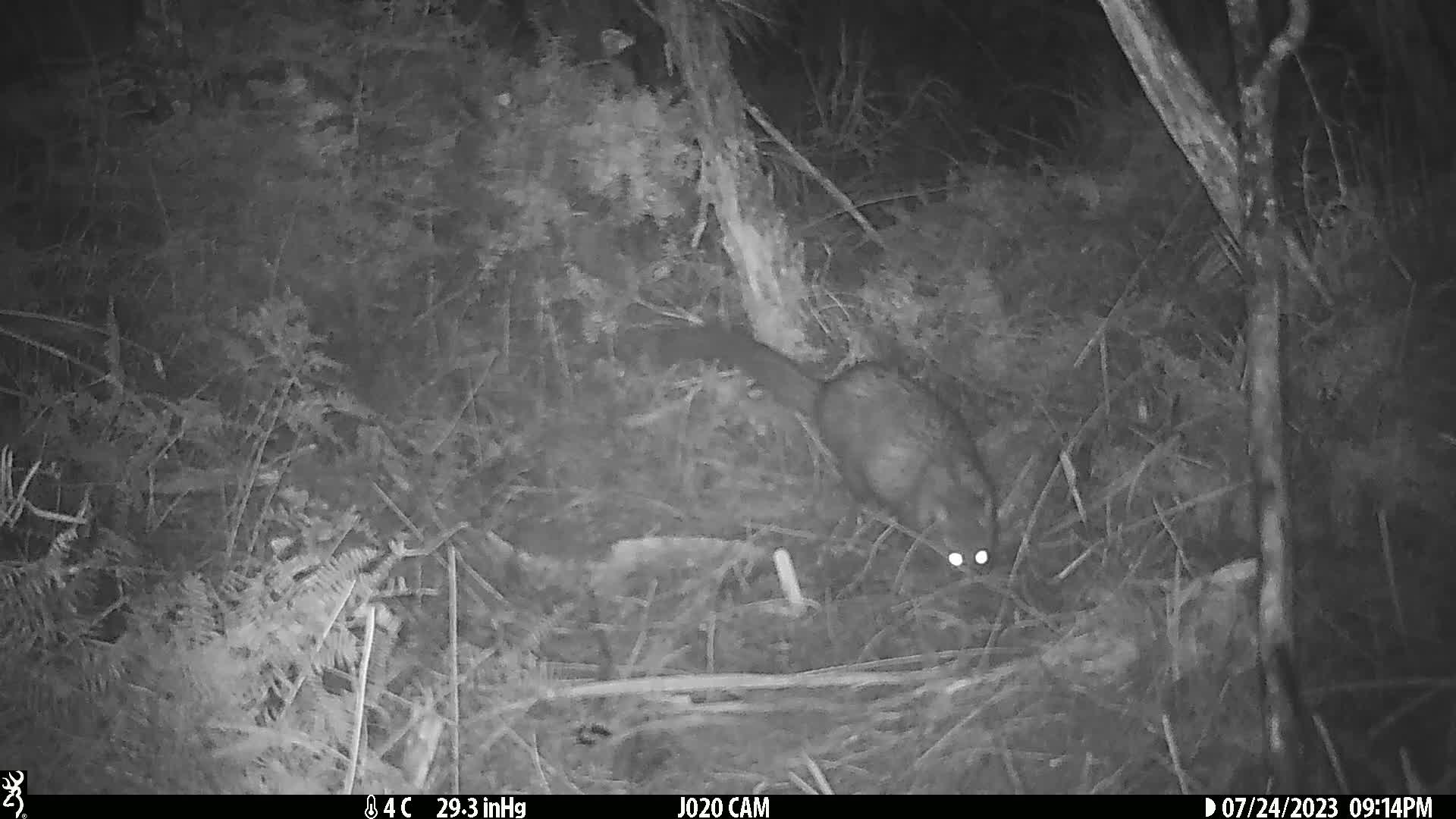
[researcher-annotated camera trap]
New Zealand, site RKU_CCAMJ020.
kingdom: Animalia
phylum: Chordata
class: Mammalia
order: Diprotodontia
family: Phalangeridae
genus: Trichosurus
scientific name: Trichosurus vulpecula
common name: common brushtail possum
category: possum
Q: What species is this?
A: Possum (common brushtail possum) (Trichosurus vulpecula).